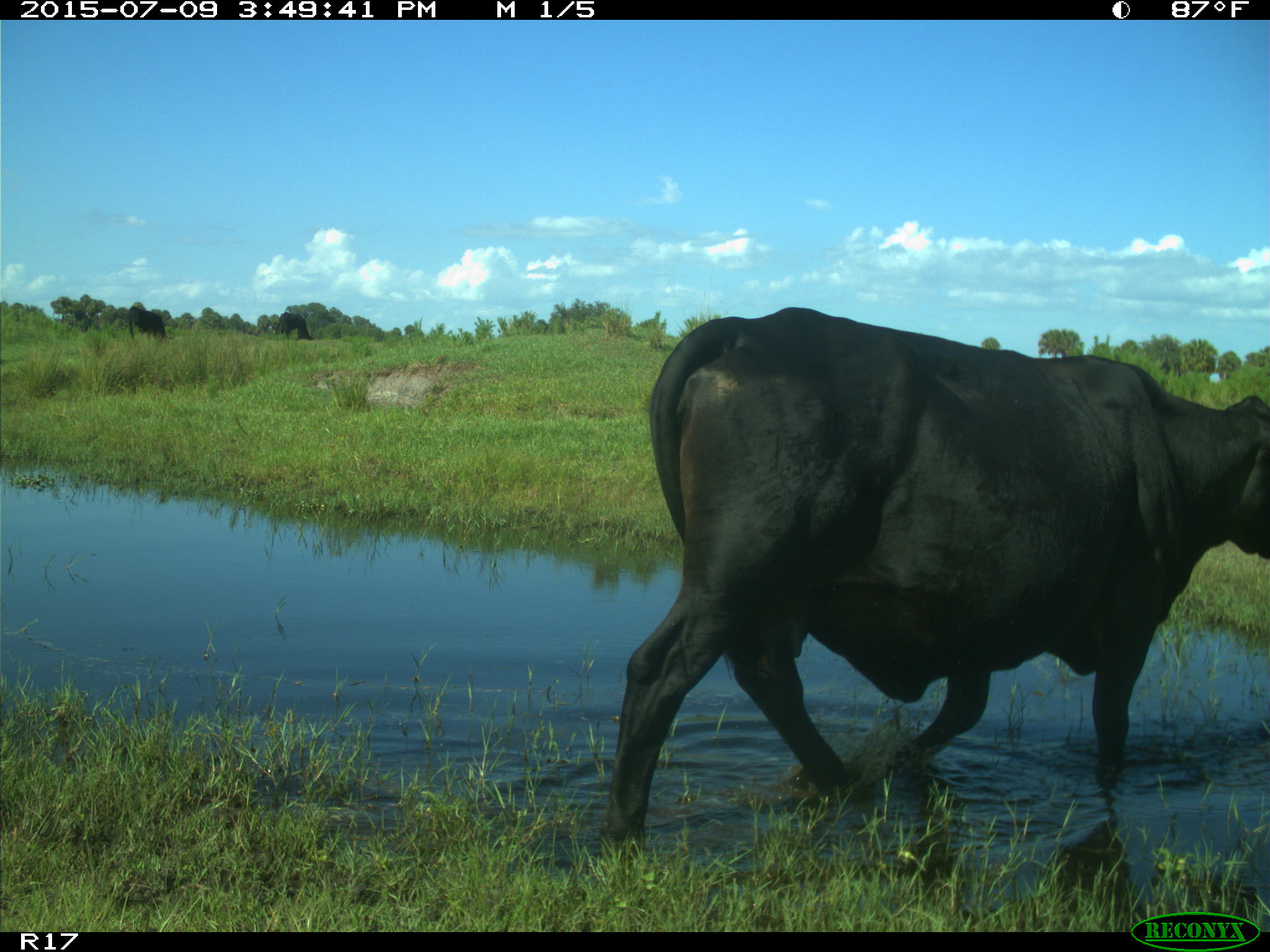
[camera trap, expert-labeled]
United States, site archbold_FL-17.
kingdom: Animalia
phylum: Chordata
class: Mammalia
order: Artiodactyla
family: Bovidae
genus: Bos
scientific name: Bos taurus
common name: domestic cow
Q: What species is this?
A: Bos taurus (domestic cow).